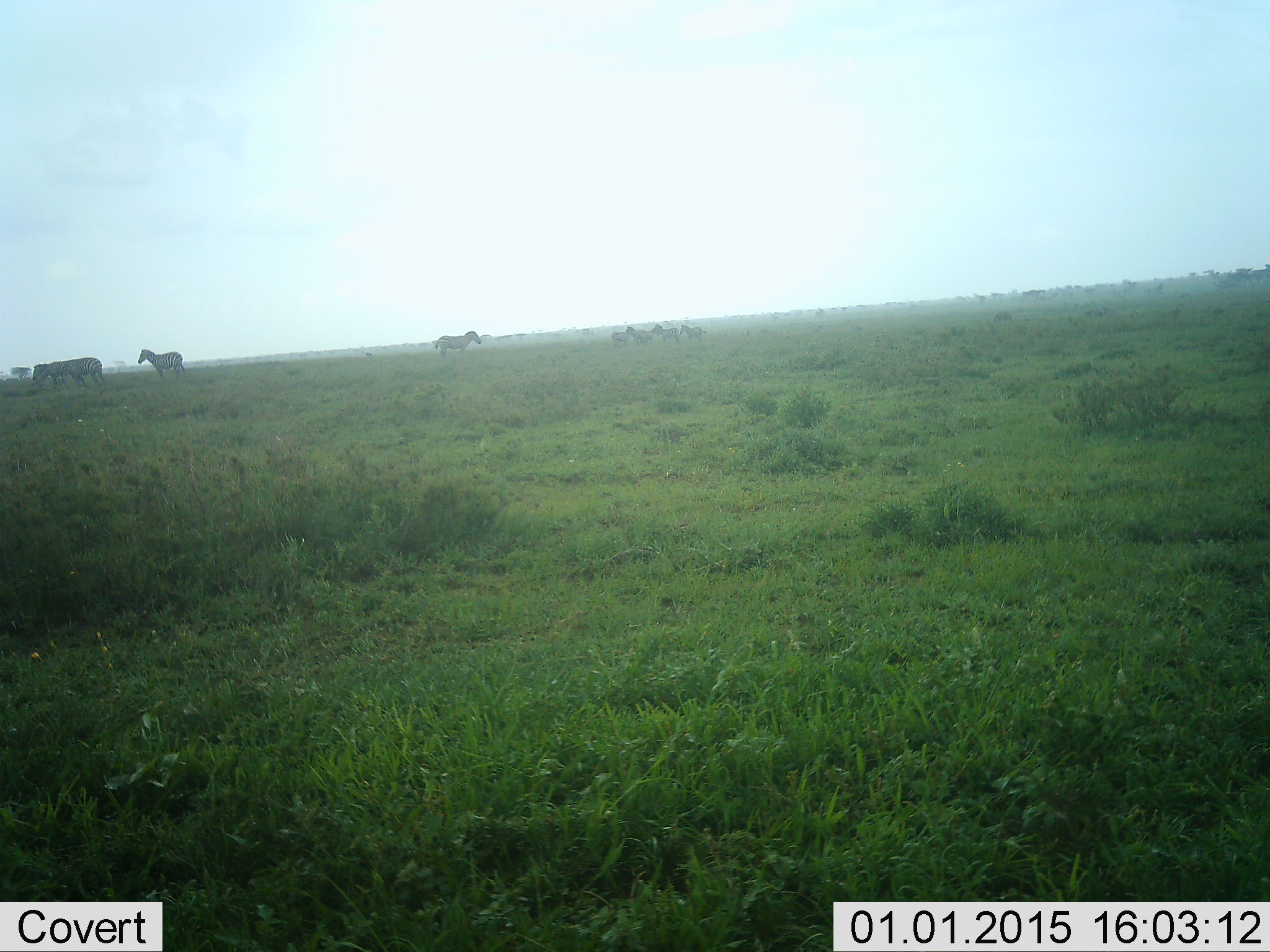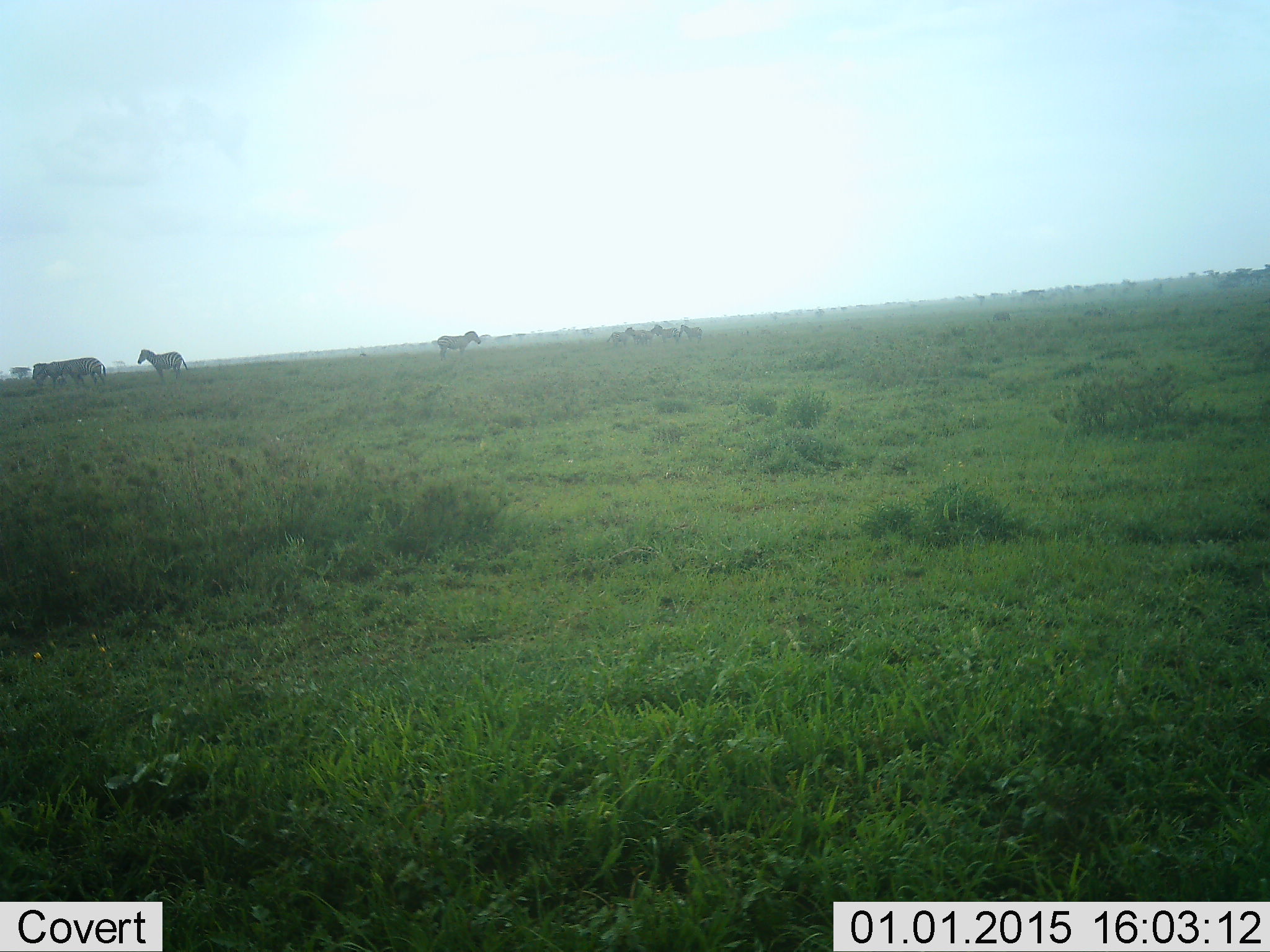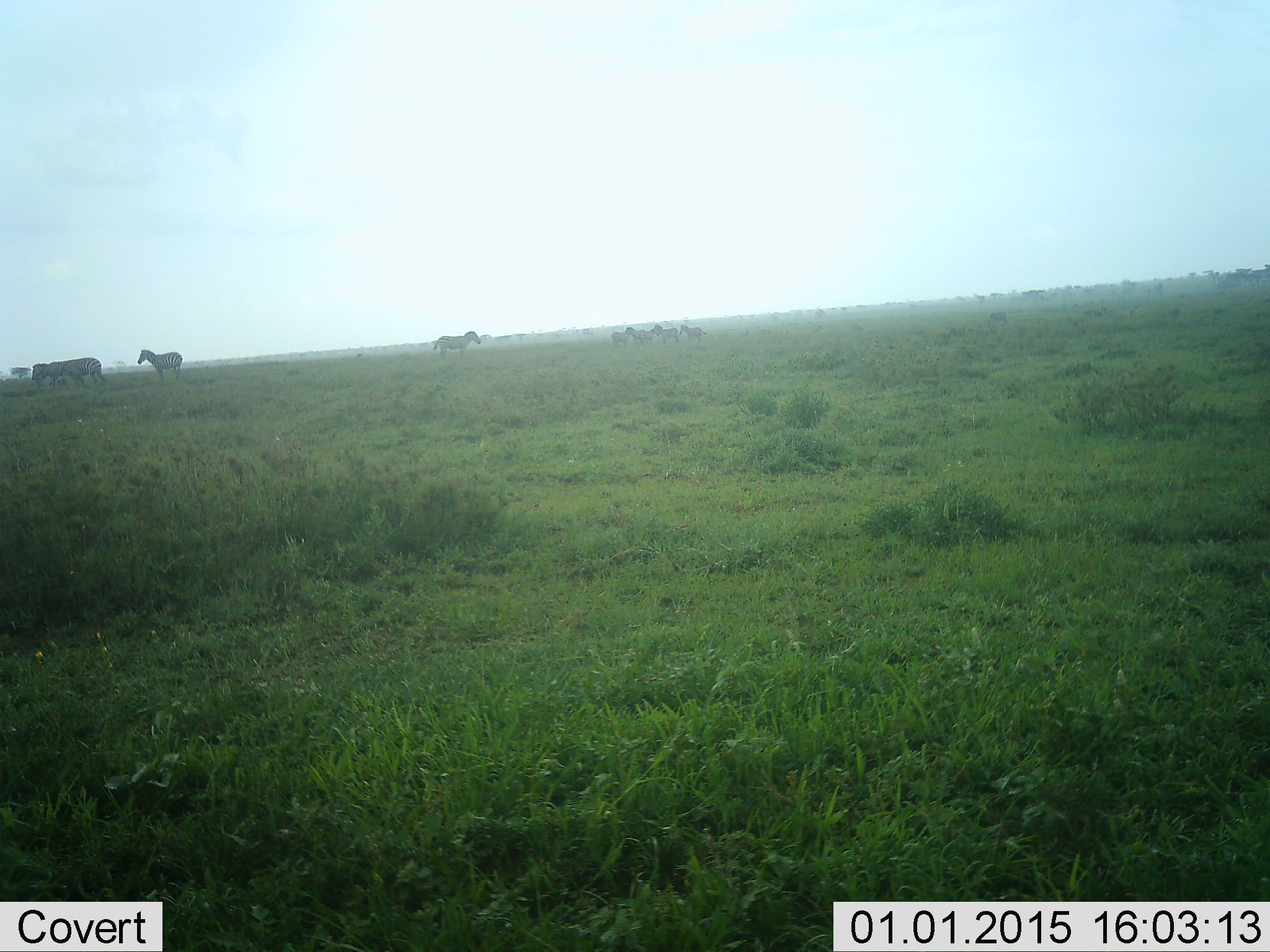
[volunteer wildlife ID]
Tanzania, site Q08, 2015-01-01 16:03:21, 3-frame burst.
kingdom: Animalia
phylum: Chordata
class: Mammalia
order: Perissodactyla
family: Equidae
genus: Equus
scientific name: Equus quagga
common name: plains zebra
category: zebra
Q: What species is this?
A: Zebra (plains zebra) (Equus quagga).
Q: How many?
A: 9.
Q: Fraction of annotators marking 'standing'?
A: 100%.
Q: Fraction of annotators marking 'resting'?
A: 0%.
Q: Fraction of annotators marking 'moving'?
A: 10%.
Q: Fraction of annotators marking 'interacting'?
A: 0%.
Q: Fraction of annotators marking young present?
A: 0%.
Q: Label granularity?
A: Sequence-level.